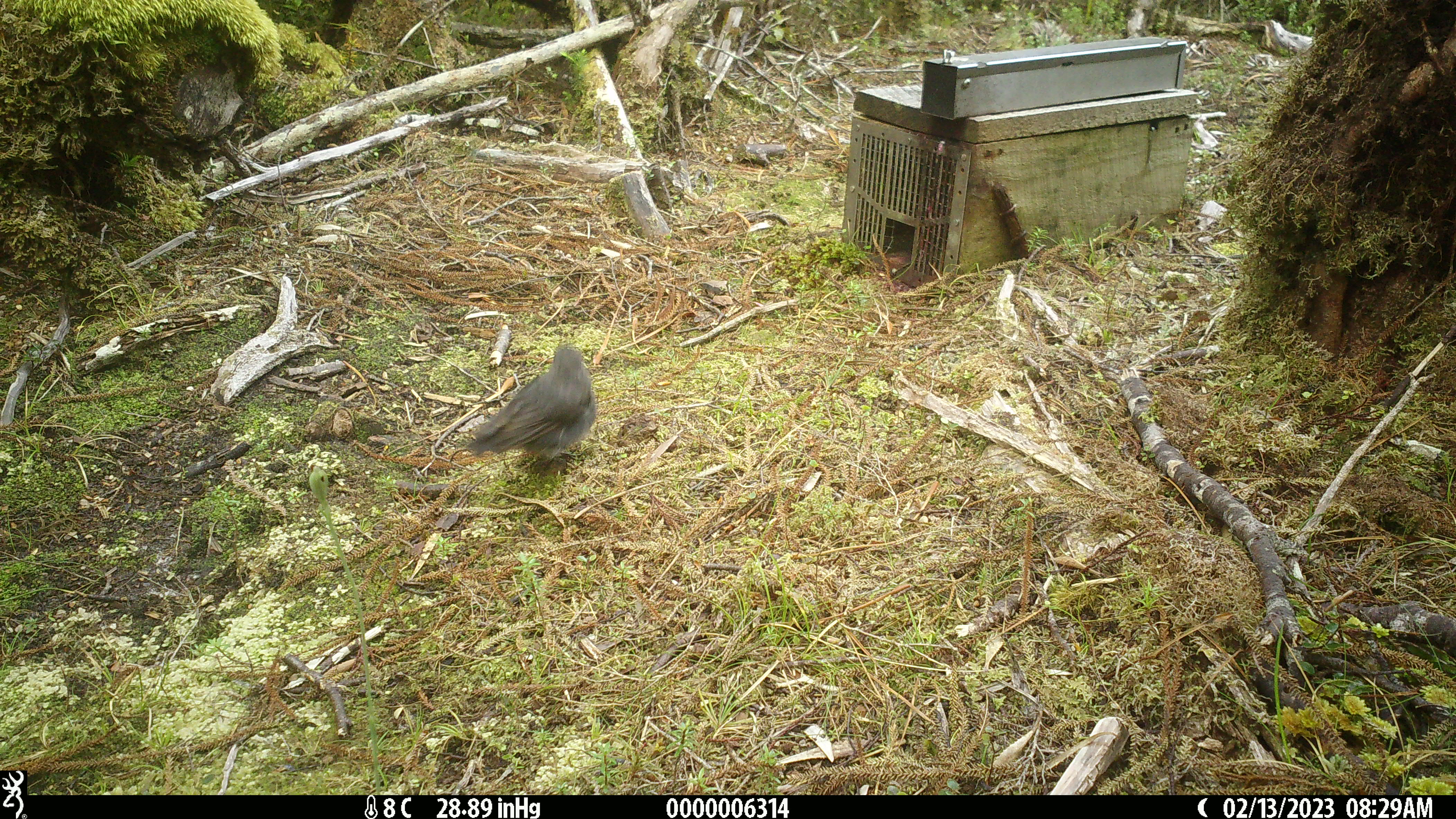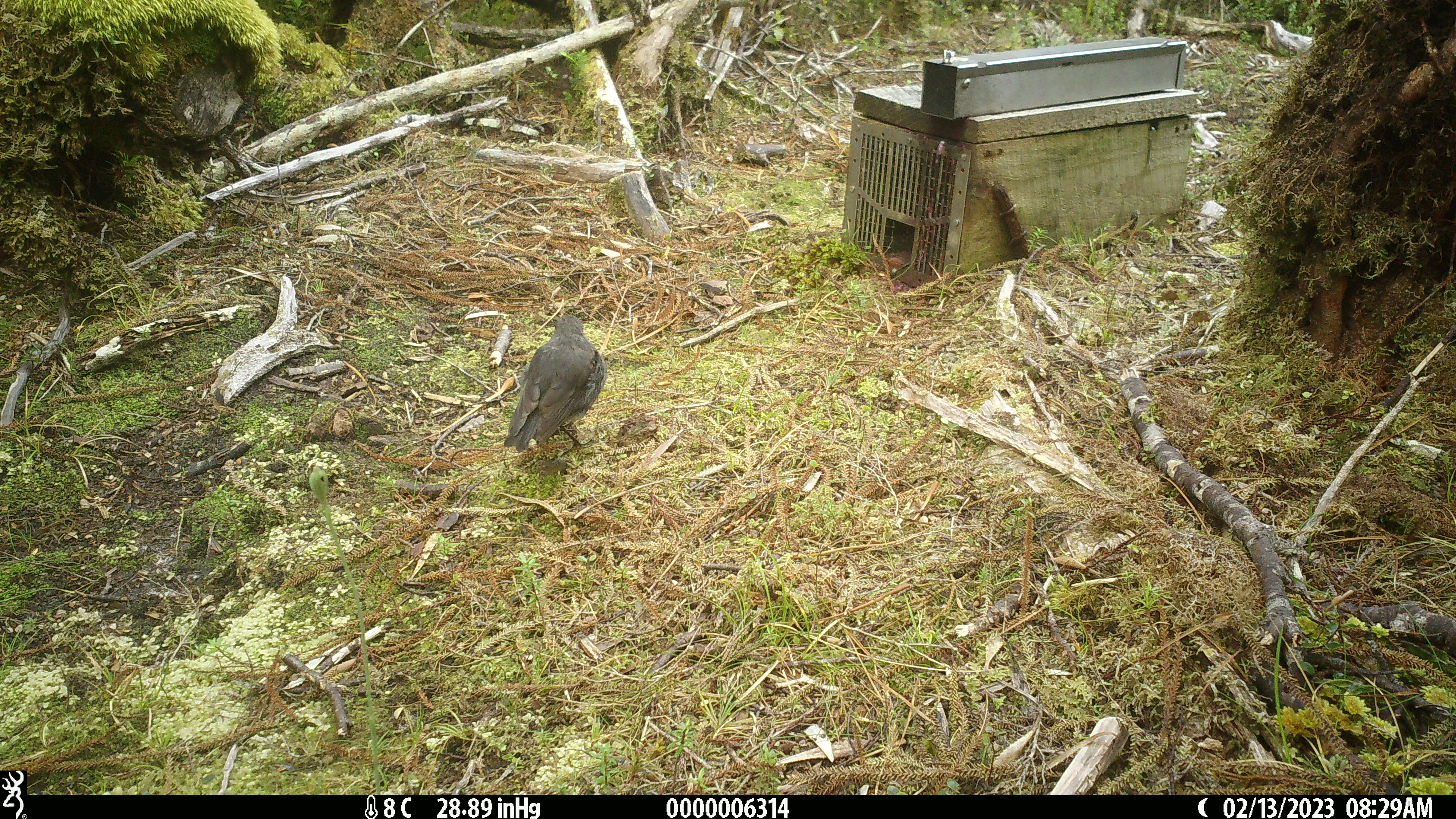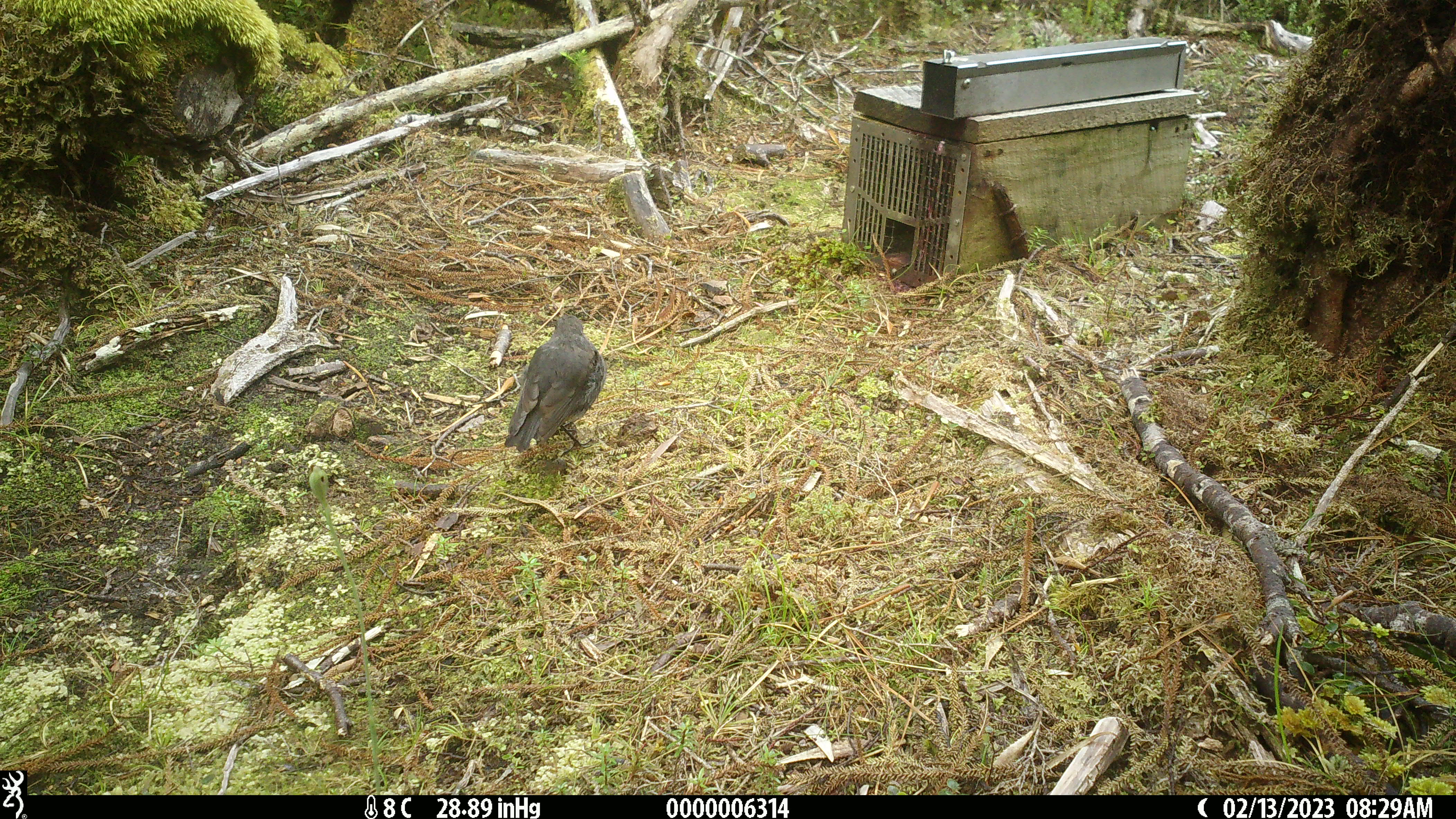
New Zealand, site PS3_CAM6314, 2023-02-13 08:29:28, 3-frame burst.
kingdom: Animalia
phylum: Chordata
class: Aves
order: Passeriformes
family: Petroicidae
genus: Petroica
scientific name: Petroica australis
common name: new zealand robin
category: robin